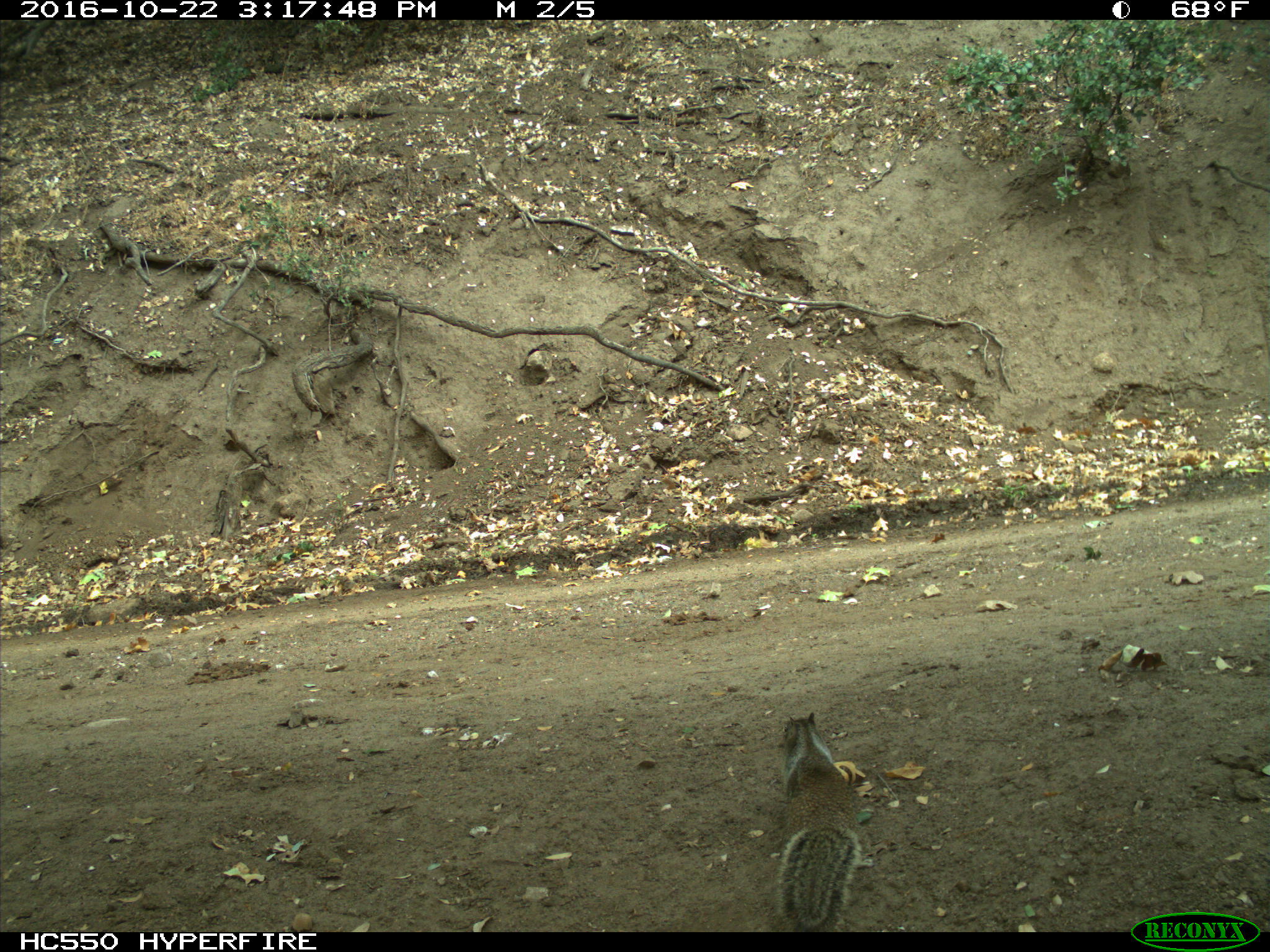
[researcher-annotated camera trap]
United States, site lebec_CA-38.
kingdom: Animalia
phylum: Chordata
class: Mammalia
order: Rodentia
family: Sciuridae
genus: Otospermophilus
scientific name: Otospermophilus beecheyi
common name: california ground squirrel